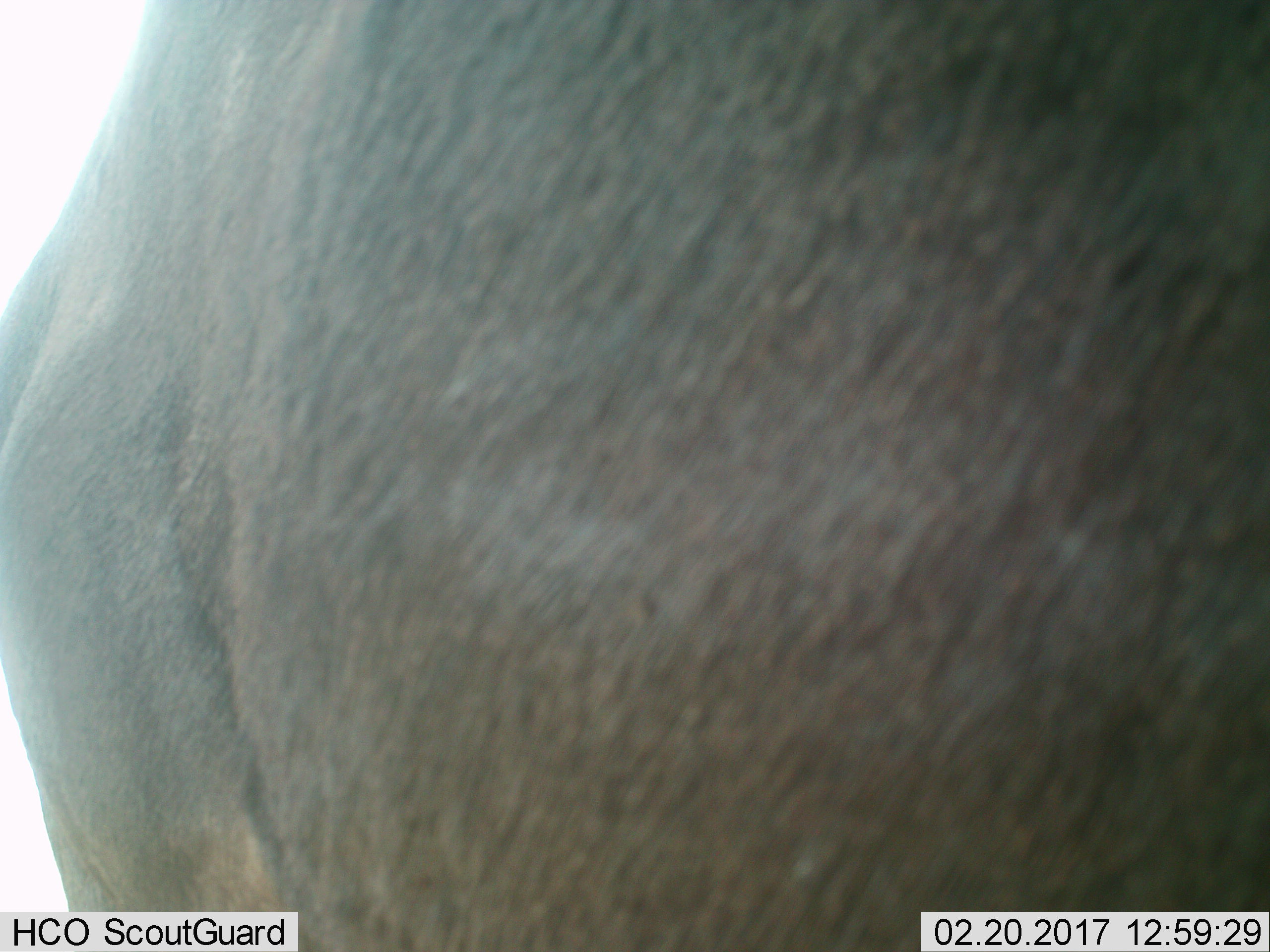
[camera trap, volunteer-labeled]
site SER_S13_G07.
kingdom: Animalia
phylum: Chordata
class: Mammalia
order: Artiodactyla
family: Bovidae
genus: Connochaetes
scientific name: Connochaetes taurinus taurinus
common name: blue wildebeest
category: wildebeestblue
Wildebeestblue (blue wildebeest) (Connochaetes taurinus taurinus), count 1. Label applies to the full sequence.